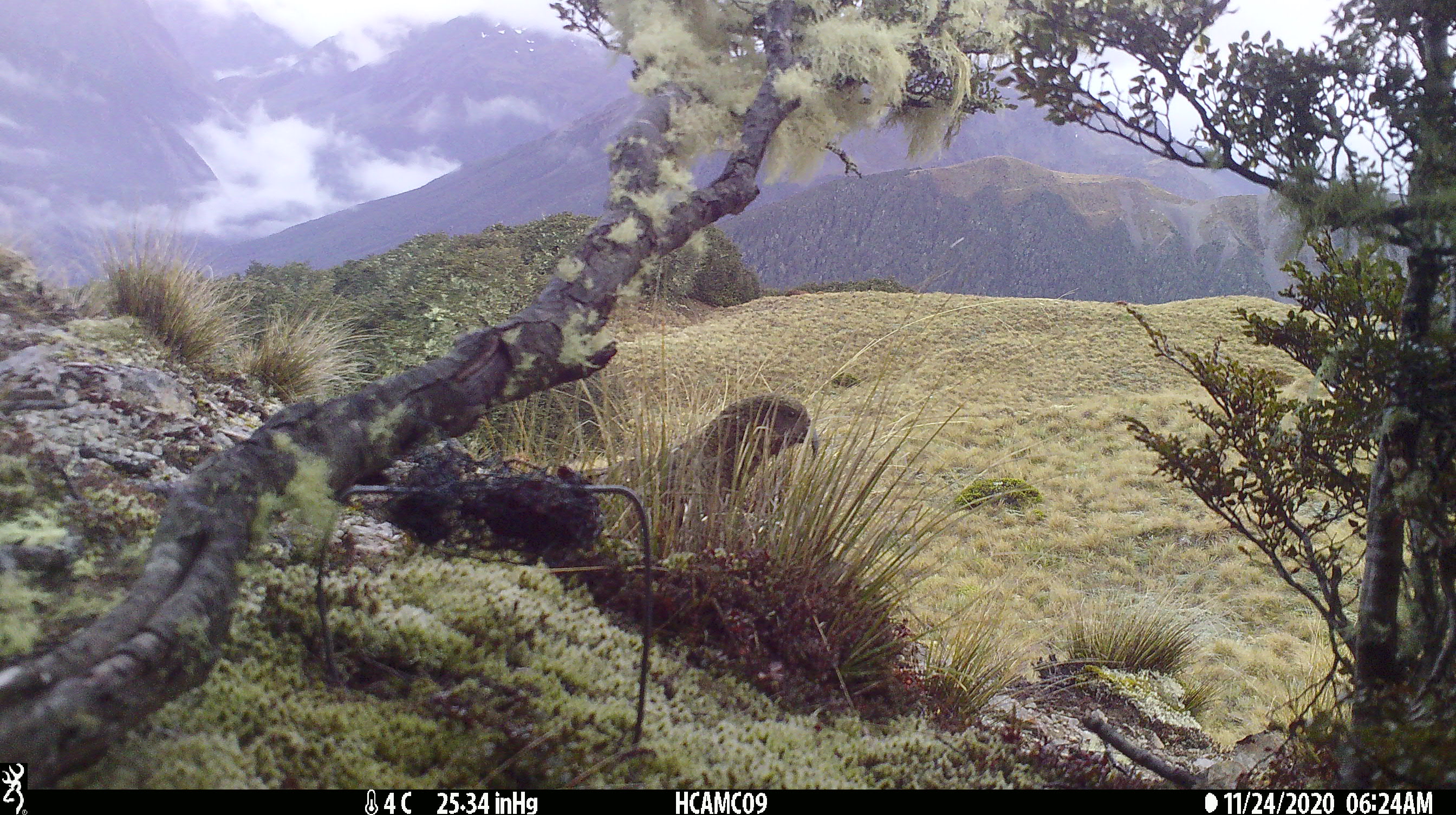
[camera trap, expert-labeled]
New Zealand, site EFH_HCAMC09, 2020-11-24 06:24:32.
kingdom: Animalia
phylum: Chordata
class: Aves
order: Psittaciformes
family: Strigopidae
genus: Nestor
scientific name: Nestor notabilis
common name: kea